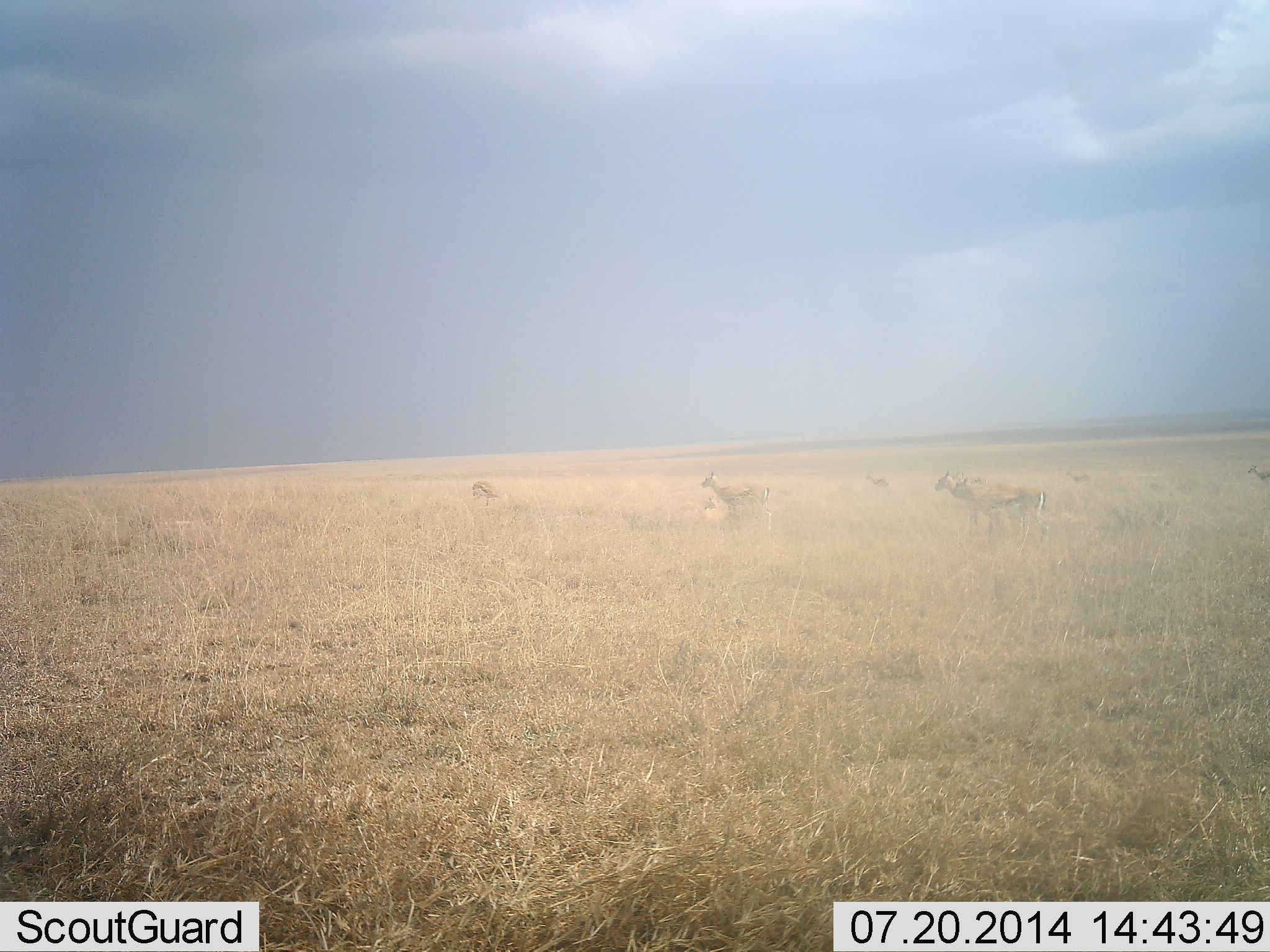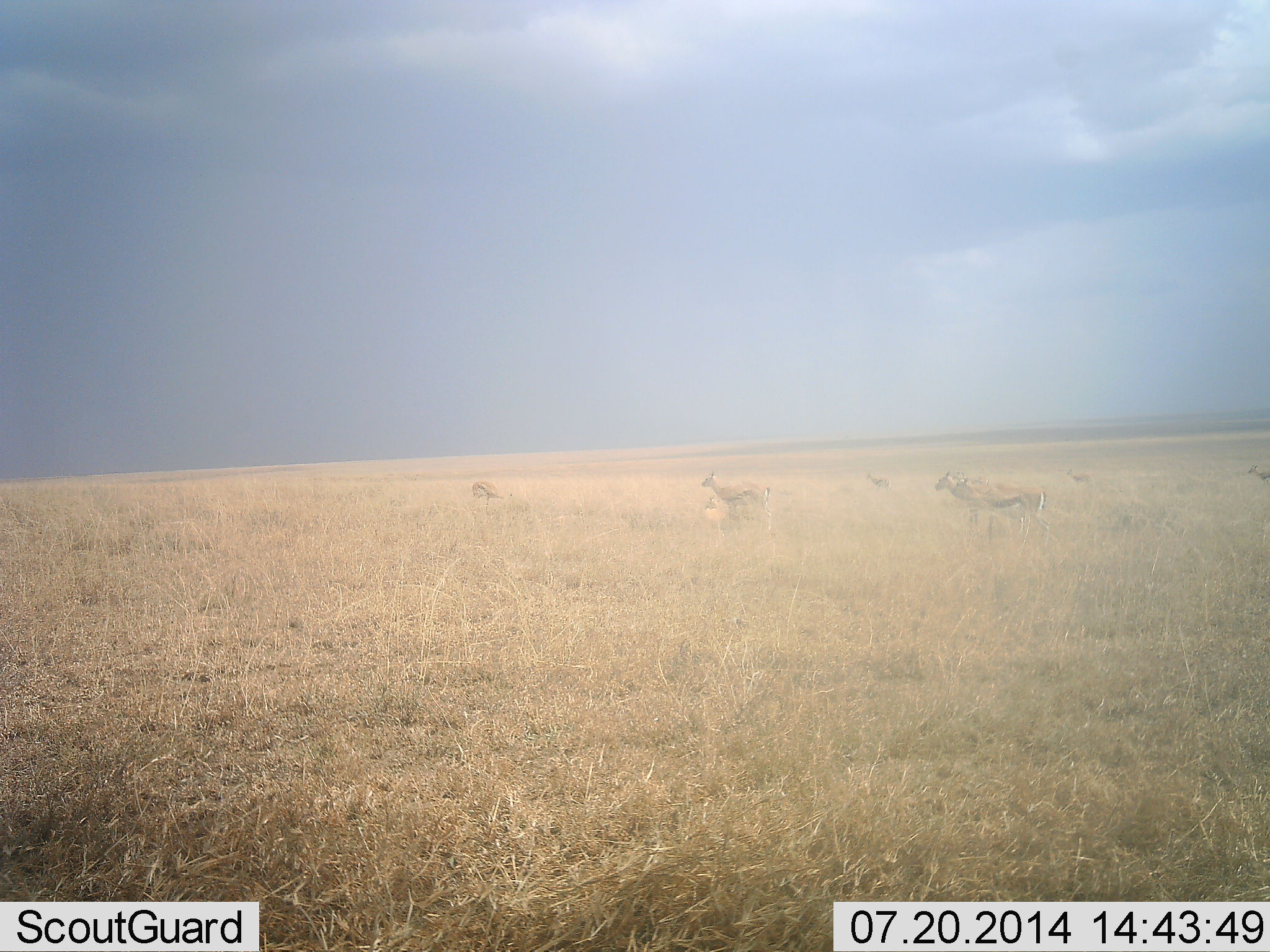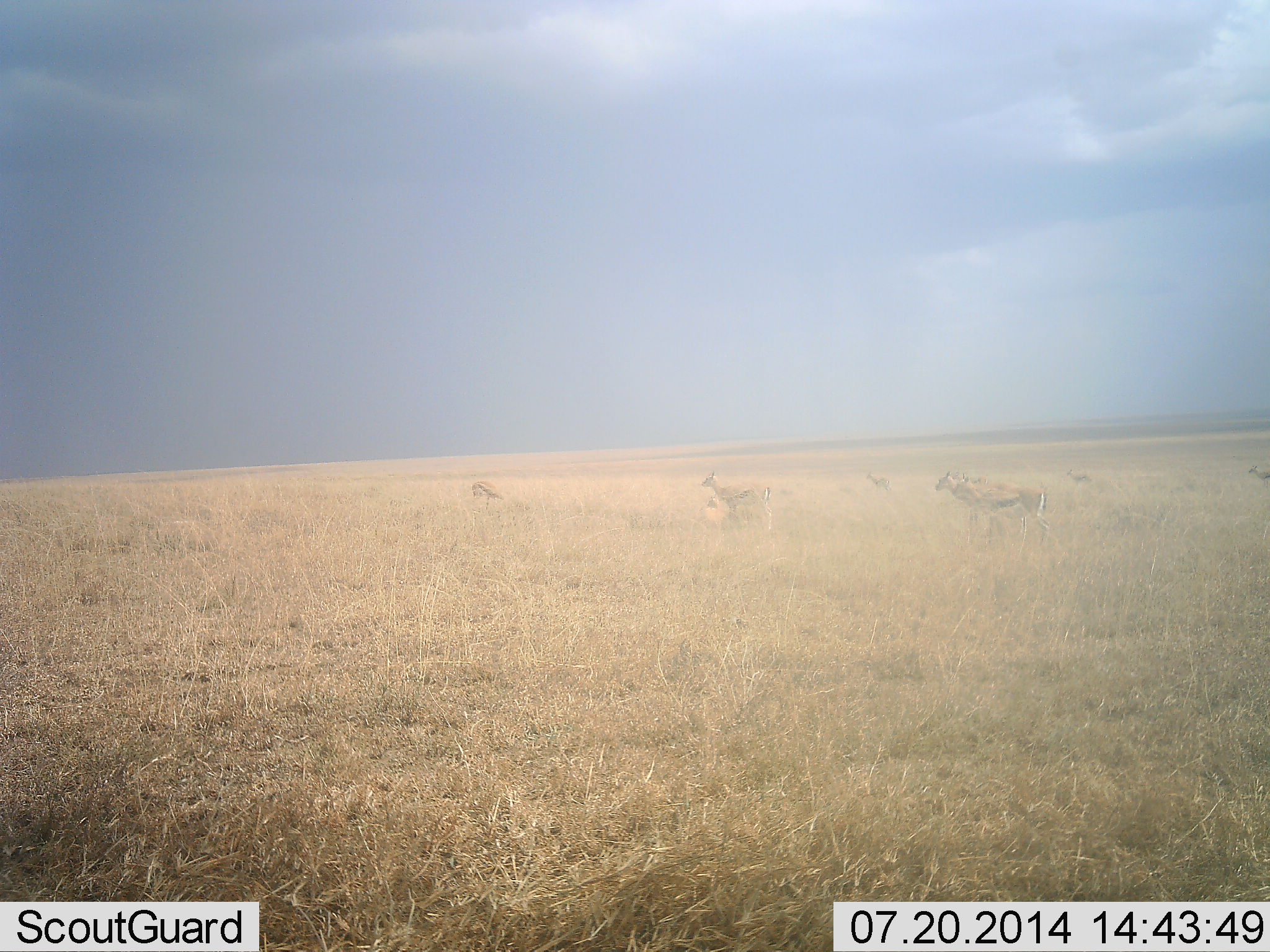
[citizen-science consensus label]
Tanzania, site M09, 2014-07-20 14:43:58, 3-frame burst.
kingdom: Animalia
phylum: Chordata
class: Mammalia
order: Artiodactyla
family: Bovidae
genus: Eudorcas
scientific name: Eudorcas thomsonii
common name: thomson's gazelle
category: gazellethomsons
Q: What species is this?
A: Gazellethomsons (thomson's gazelle) (Eudorcas thomsonii).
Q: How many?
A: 7.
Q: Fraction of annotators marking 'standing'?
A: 90%.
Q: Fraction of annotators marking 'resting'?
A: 0%.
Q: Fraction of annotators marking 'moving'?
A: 10%.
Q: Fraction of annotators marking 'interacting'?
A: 0%.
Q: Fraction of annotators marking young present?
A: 0%.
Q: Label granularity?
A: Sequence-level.